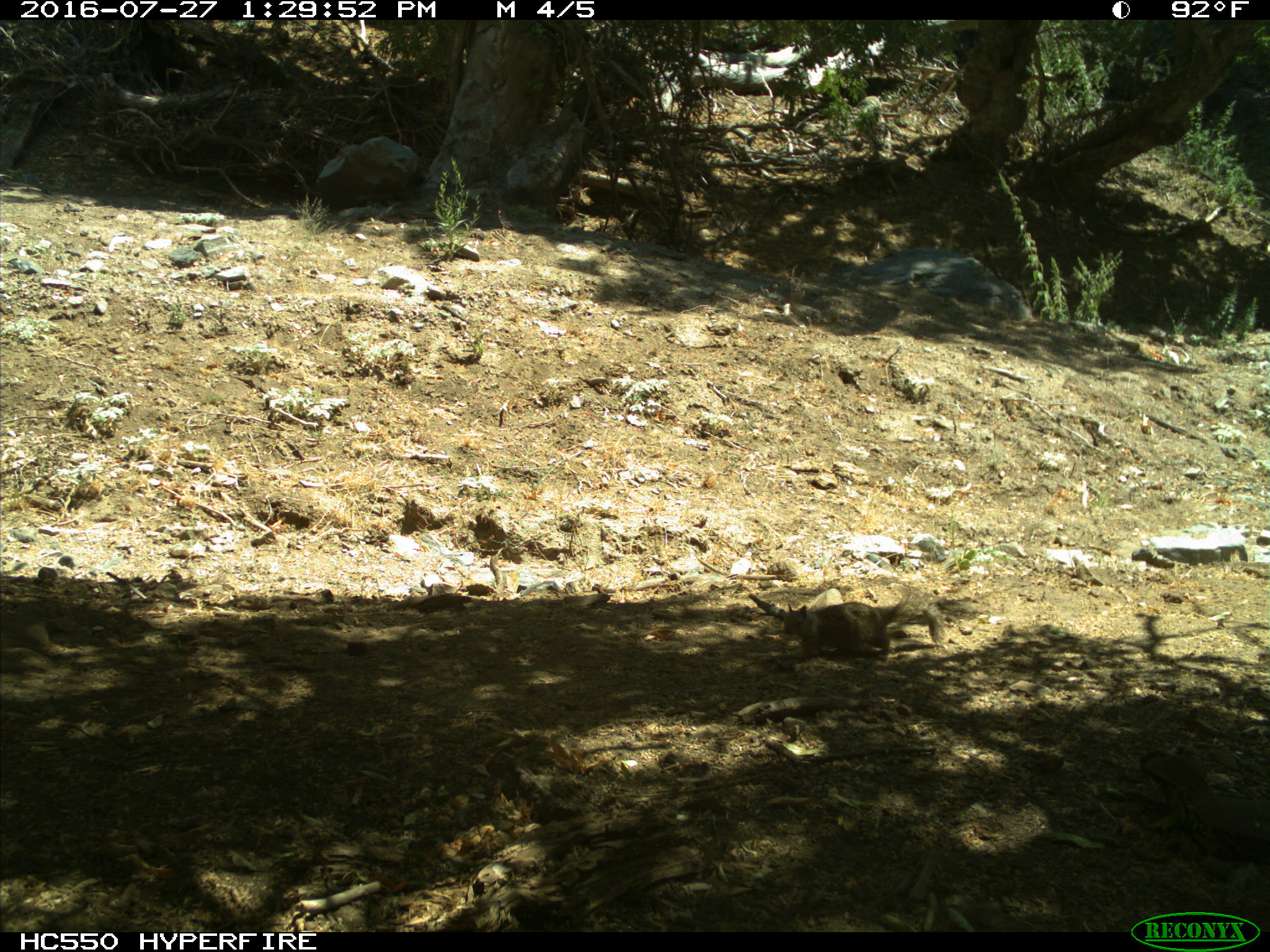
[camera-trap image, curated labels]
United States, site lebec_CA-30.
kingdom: Animalia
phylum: Chordata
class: Mammalia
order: Rodentia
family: Sciuridae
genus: Otospermophilus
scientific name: Otospermophilus beecheyi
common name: california ground squirrel